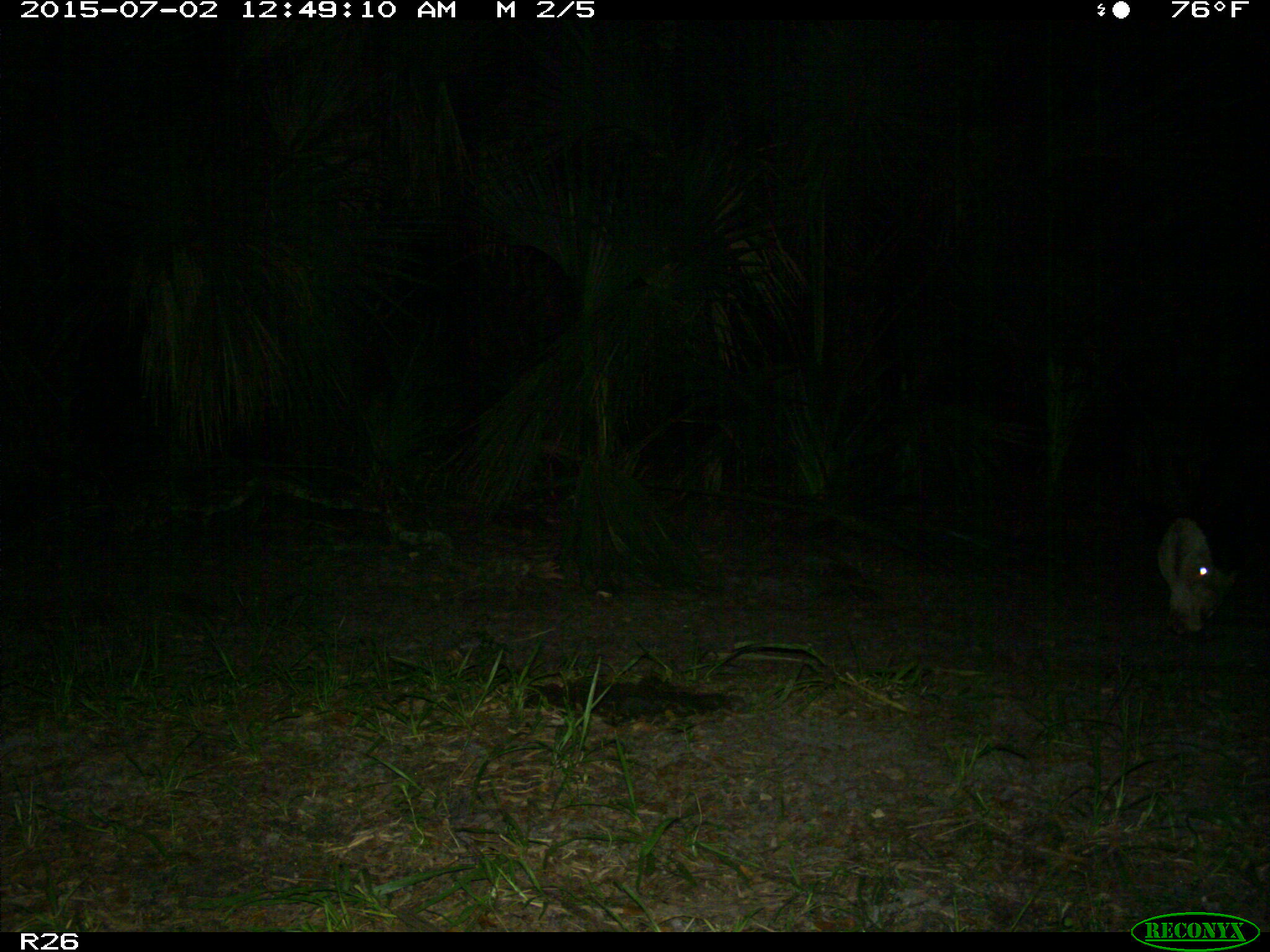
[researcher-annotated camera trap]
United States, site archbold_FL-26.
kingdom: Animalia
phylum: Chordata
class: Mammalia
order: Artiodactyla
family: Bovidae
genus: Bos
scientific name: Bos taurus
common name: domestic cow